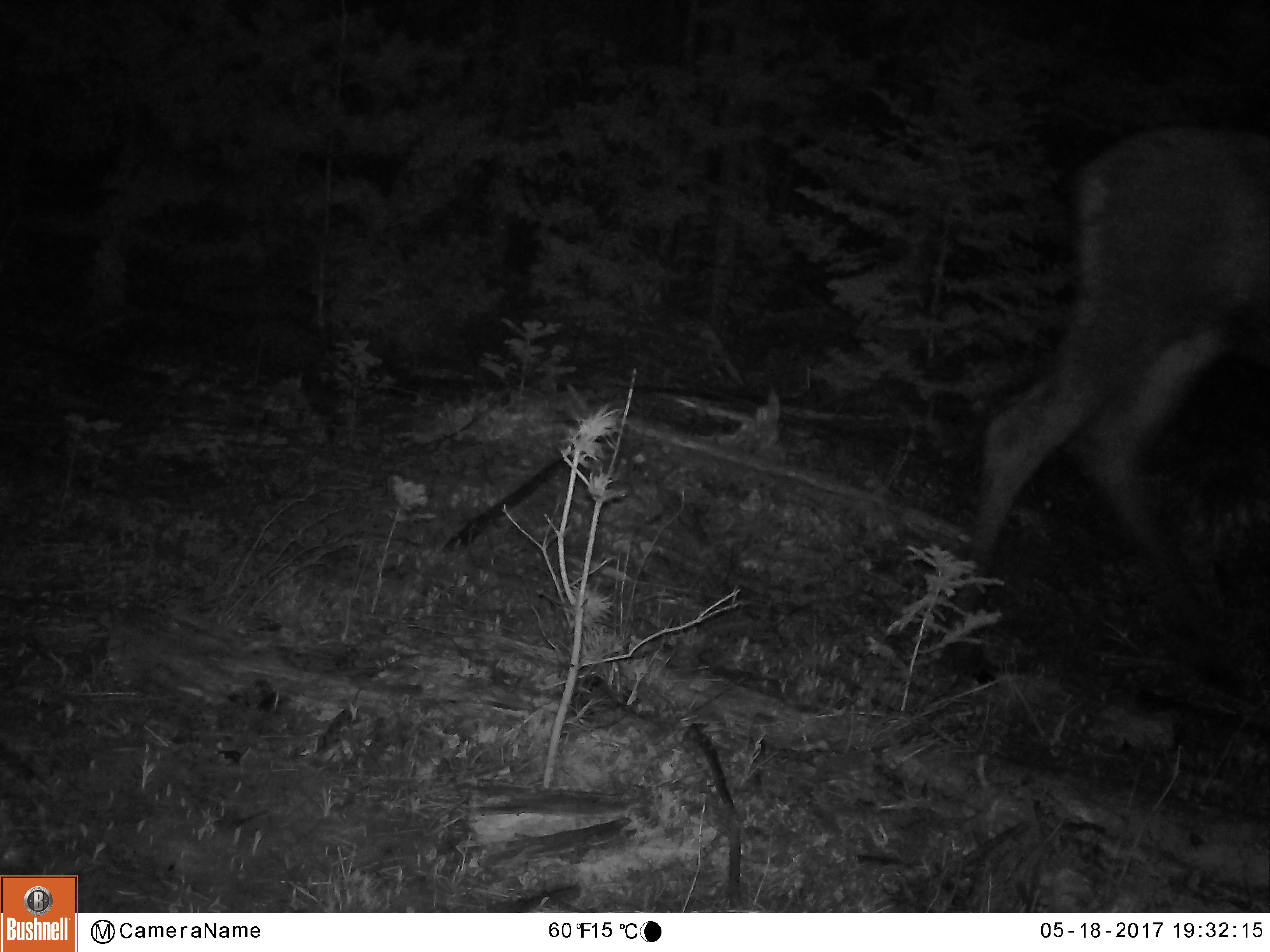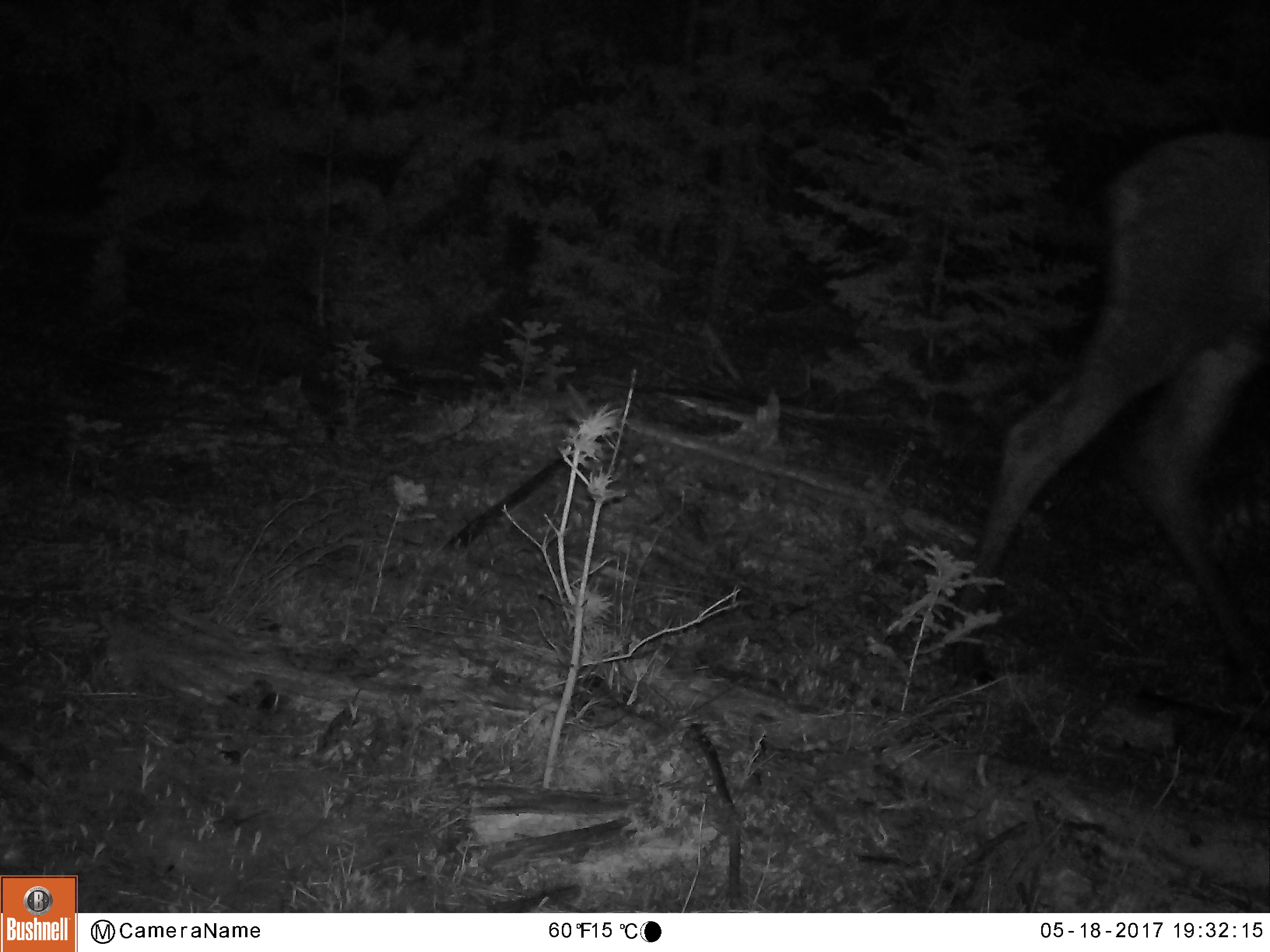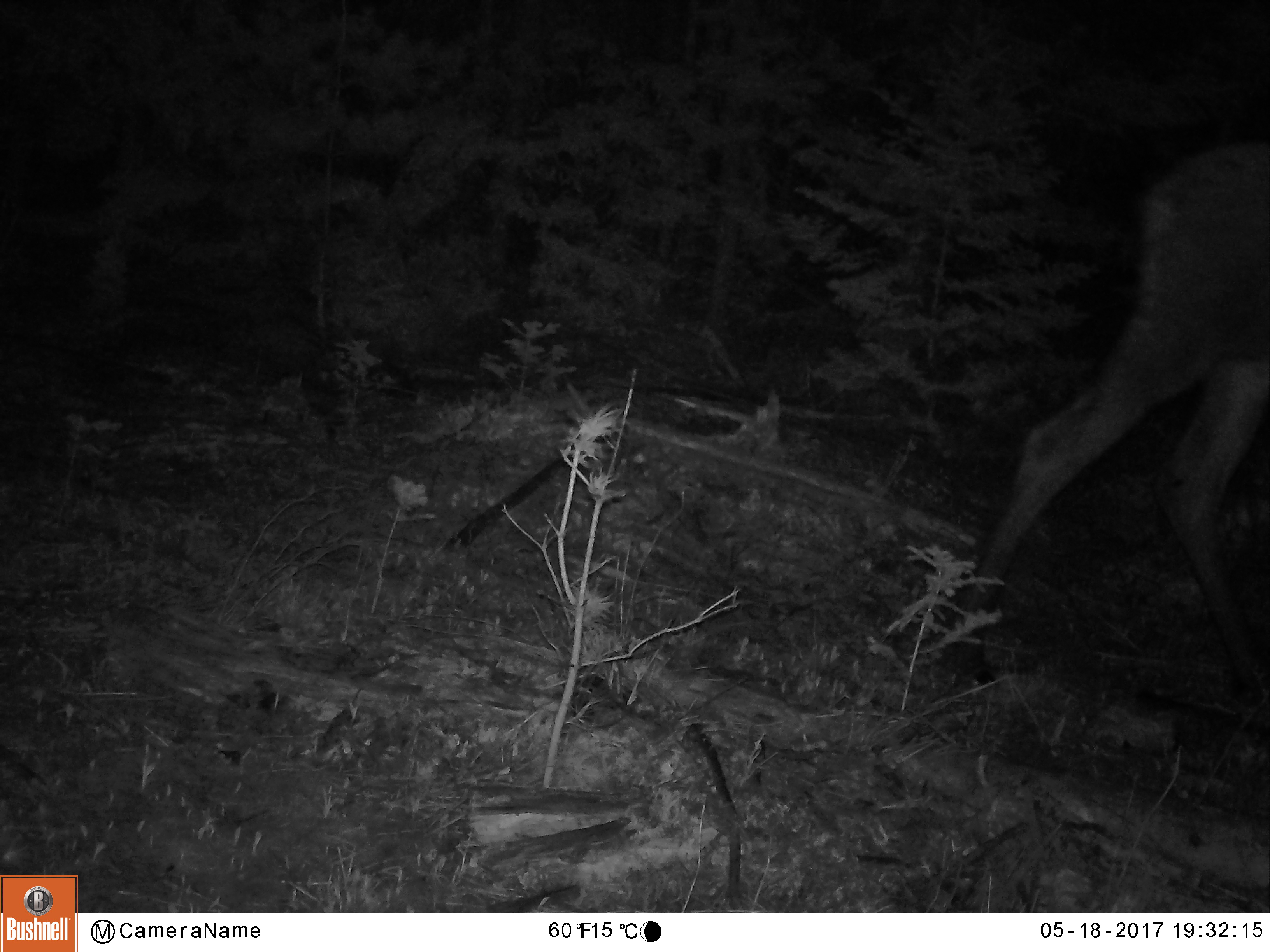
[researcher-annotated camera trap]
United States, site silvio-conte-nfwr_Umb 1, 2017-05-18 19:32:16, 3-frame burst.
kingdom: Animalia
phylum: Chordata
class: Mammalia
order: Artiodactyla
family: Cervidae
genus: Alces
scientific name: Alces alces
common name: moose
Moose (Alces alces).